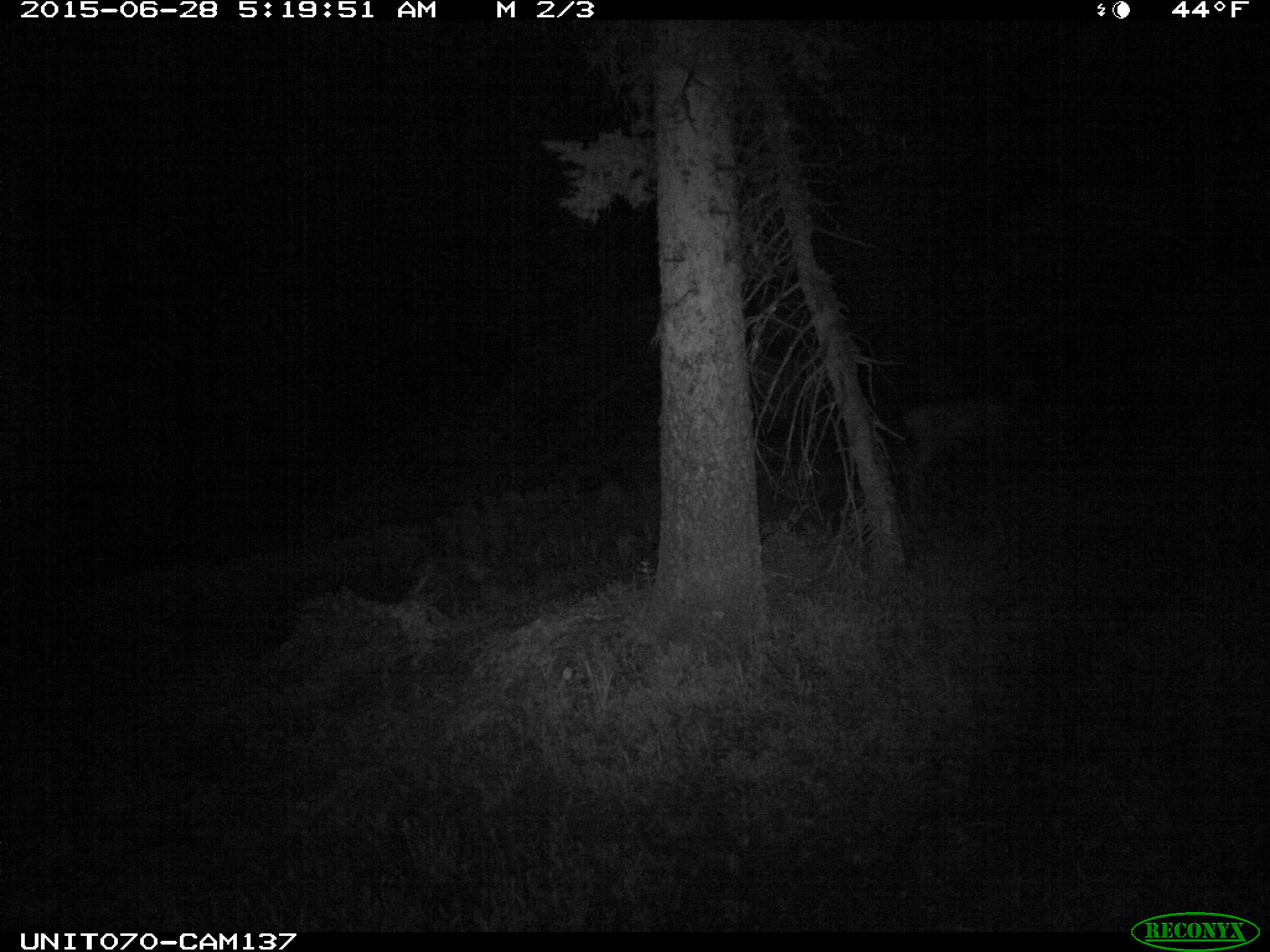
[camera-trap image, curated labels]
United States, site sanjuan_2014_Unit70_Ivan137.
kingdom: Animalia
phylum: Chordata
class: Mammalia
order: Artiodactyla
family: Cervidae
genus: Odocoileus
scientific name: Odocoileus hemionus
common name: mule deer